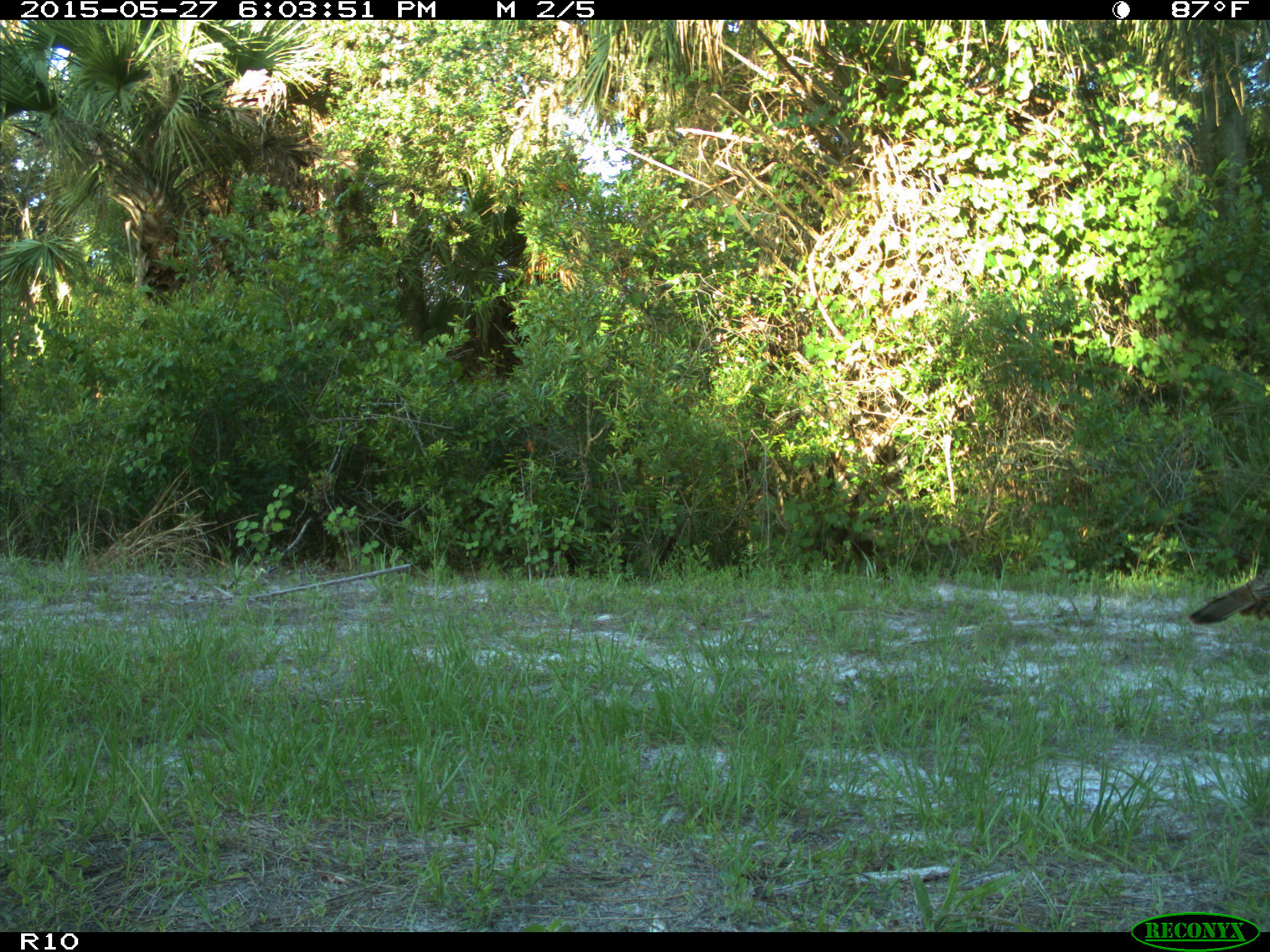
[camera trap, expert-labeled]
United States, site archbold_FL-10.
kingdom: Animalia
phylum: Chordata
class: Aves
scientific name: Aves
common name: birds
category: unidentified bird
Unidentified bird (birds) (Aves).